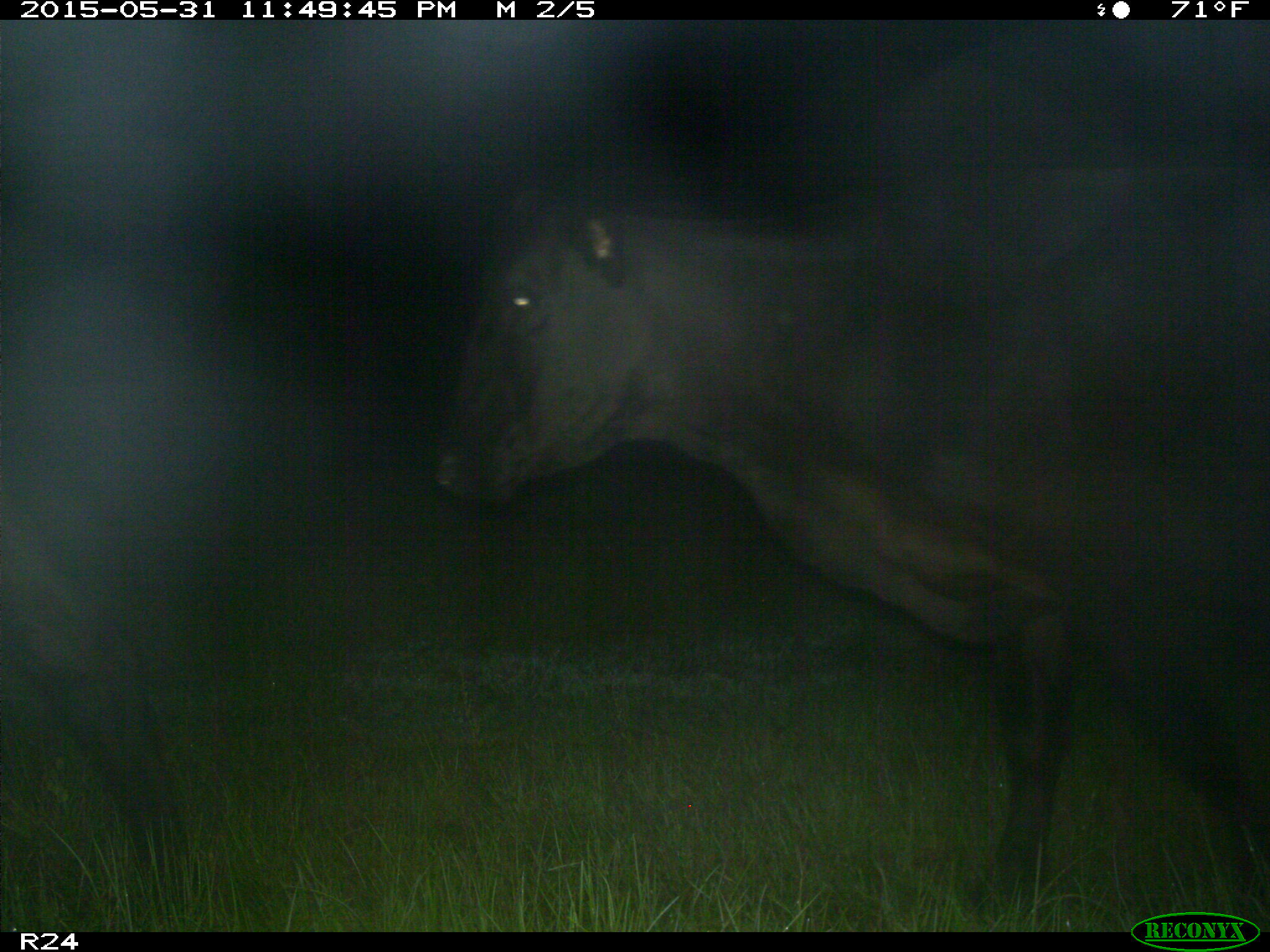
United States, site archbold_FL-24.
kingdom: Animalia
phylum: Chordata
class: Mammalia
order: Artiodactyla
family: Bovidae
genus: Bos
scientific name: Bos taurus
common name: domestic cow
Bos taurus (domestic cow).